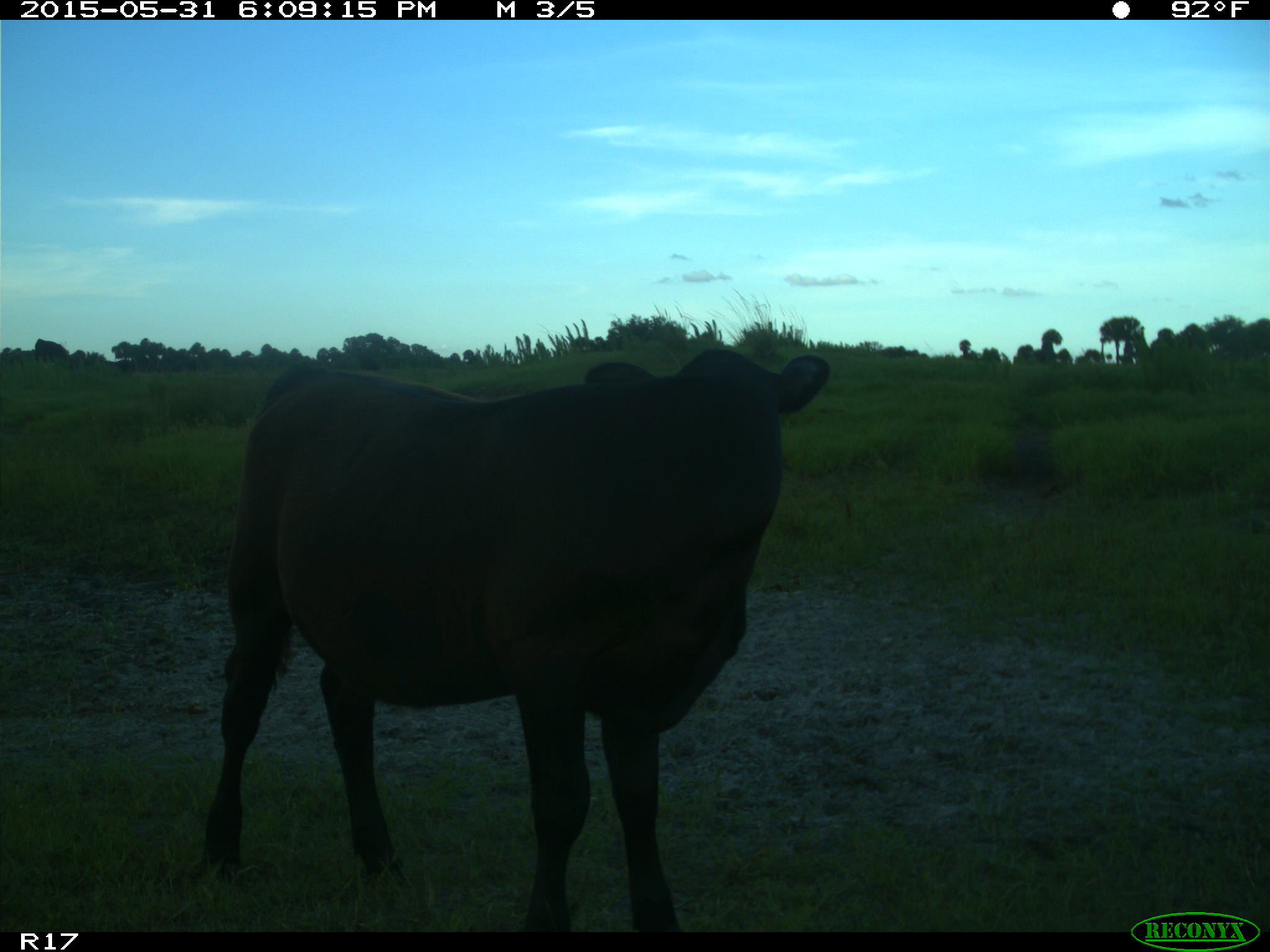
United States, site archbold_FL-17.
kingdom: Animalia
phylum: Chordata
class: Mammalia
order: Artiodactyla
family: Bovidae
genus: Bos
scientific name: Bos taurus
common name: domestic cow